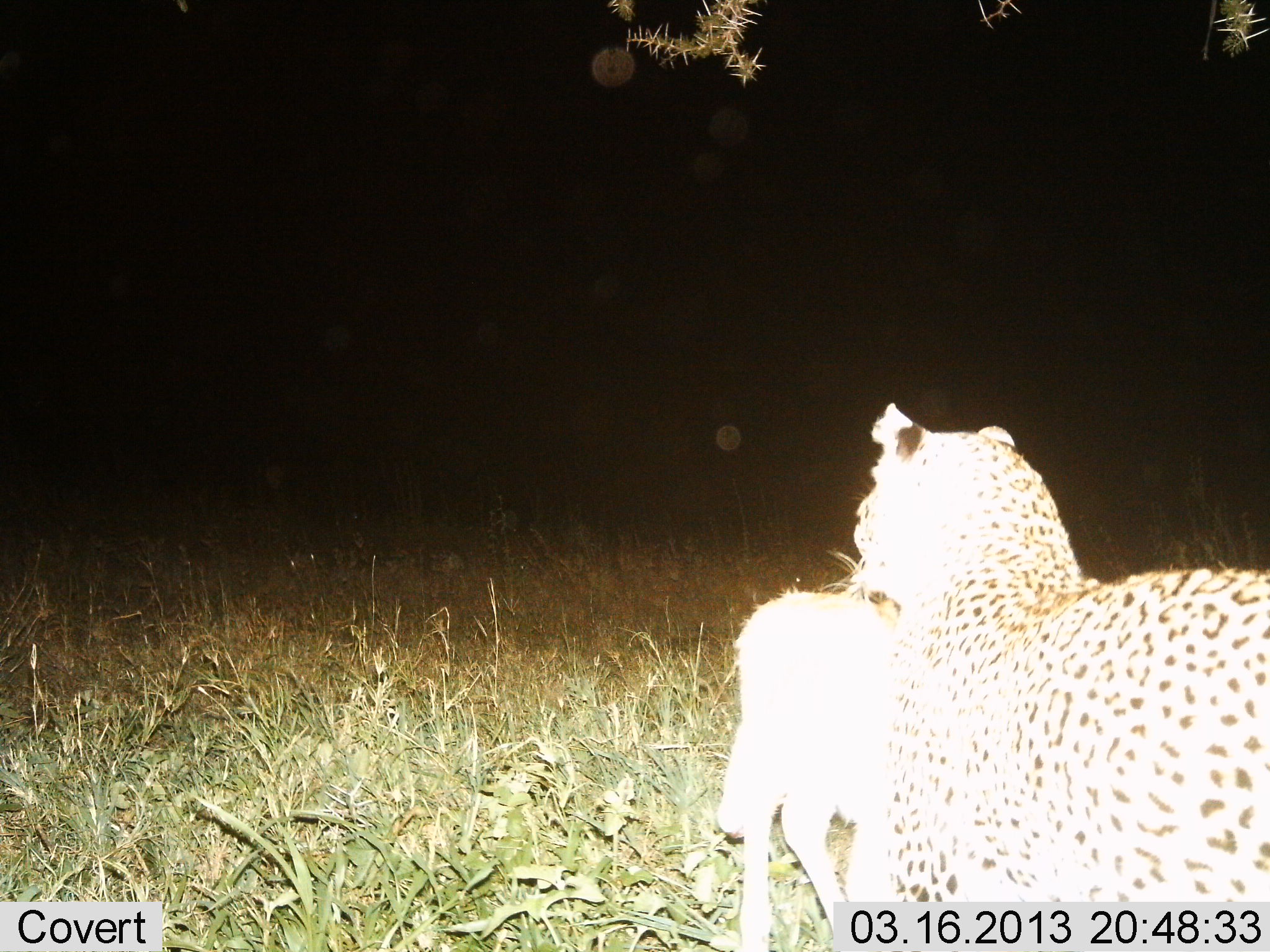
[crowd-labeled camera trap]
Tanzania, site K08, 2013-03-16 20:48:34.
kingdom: Animalia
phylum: Chordata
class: Mammalia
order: Carnivora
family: Felidae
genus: Panthera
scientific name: Panthera pardus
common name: leopard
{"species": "leopard (Panthera pardus)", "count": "1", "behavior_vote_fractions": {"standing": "65%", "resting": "0%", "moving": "24%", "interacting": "24%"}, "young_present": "41%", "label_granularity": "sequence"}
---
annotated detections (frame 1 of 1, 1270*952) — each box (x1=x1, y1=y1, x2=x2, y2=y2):
animal: (x1=820, y1=400, x2=1270, y2=904); (x1=717, y1=591, x2=899, y2=952)